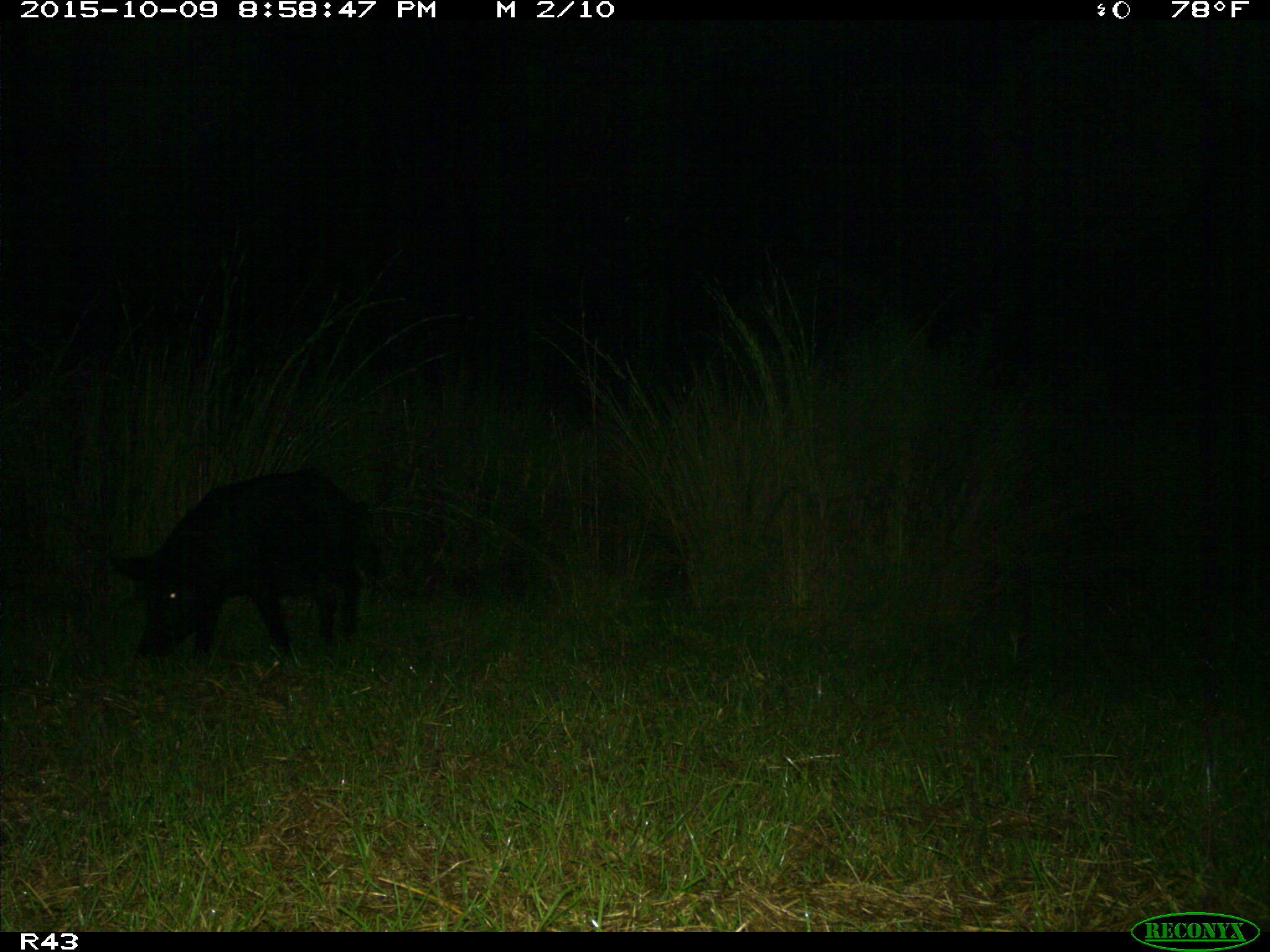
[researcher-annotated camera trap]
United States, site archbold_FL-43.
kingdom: Animalia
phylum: Chordata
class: Mammalia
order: Artiodactyla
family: Suidae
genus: Sus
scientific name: Sus scrofa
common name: wild boar